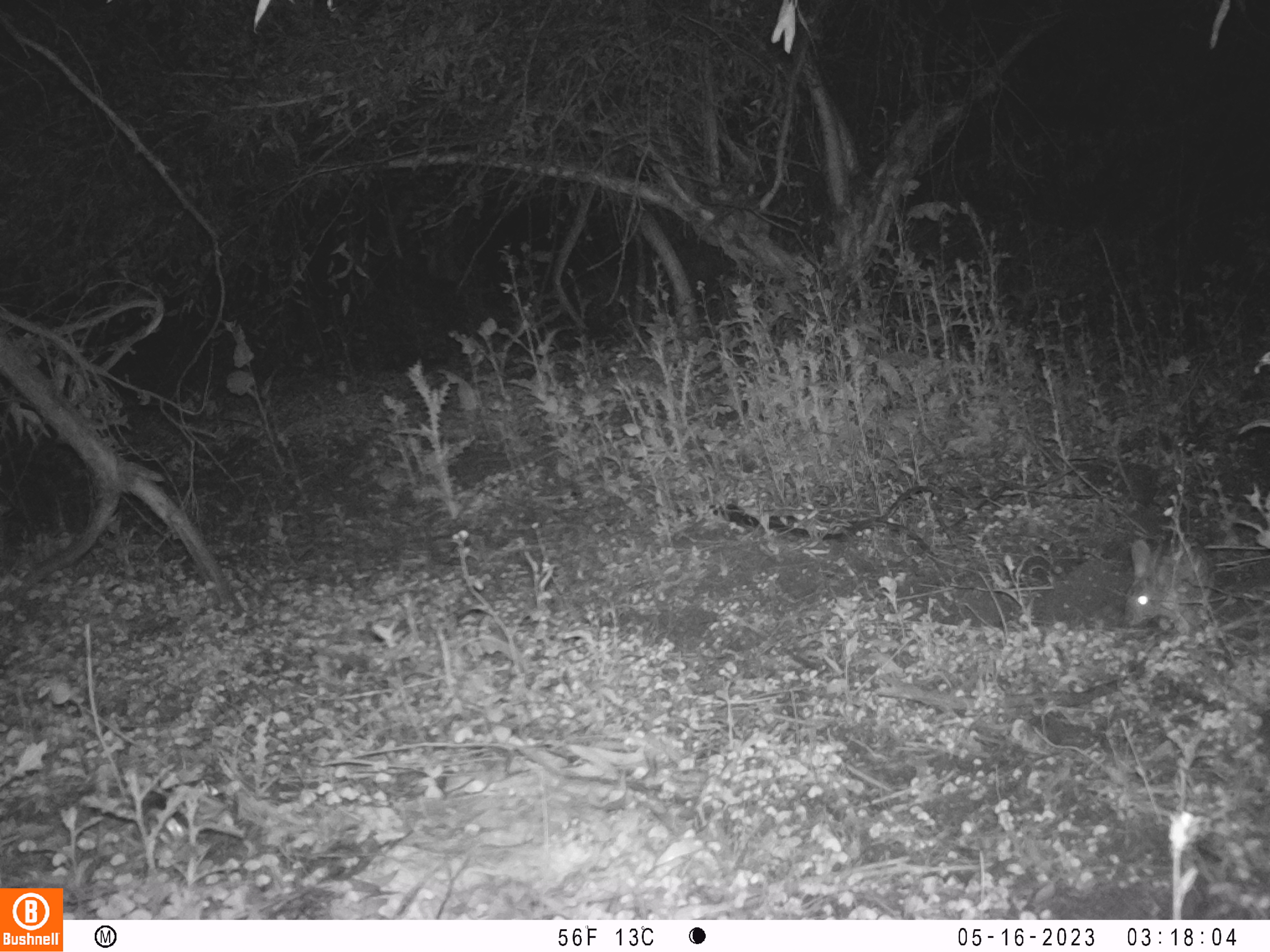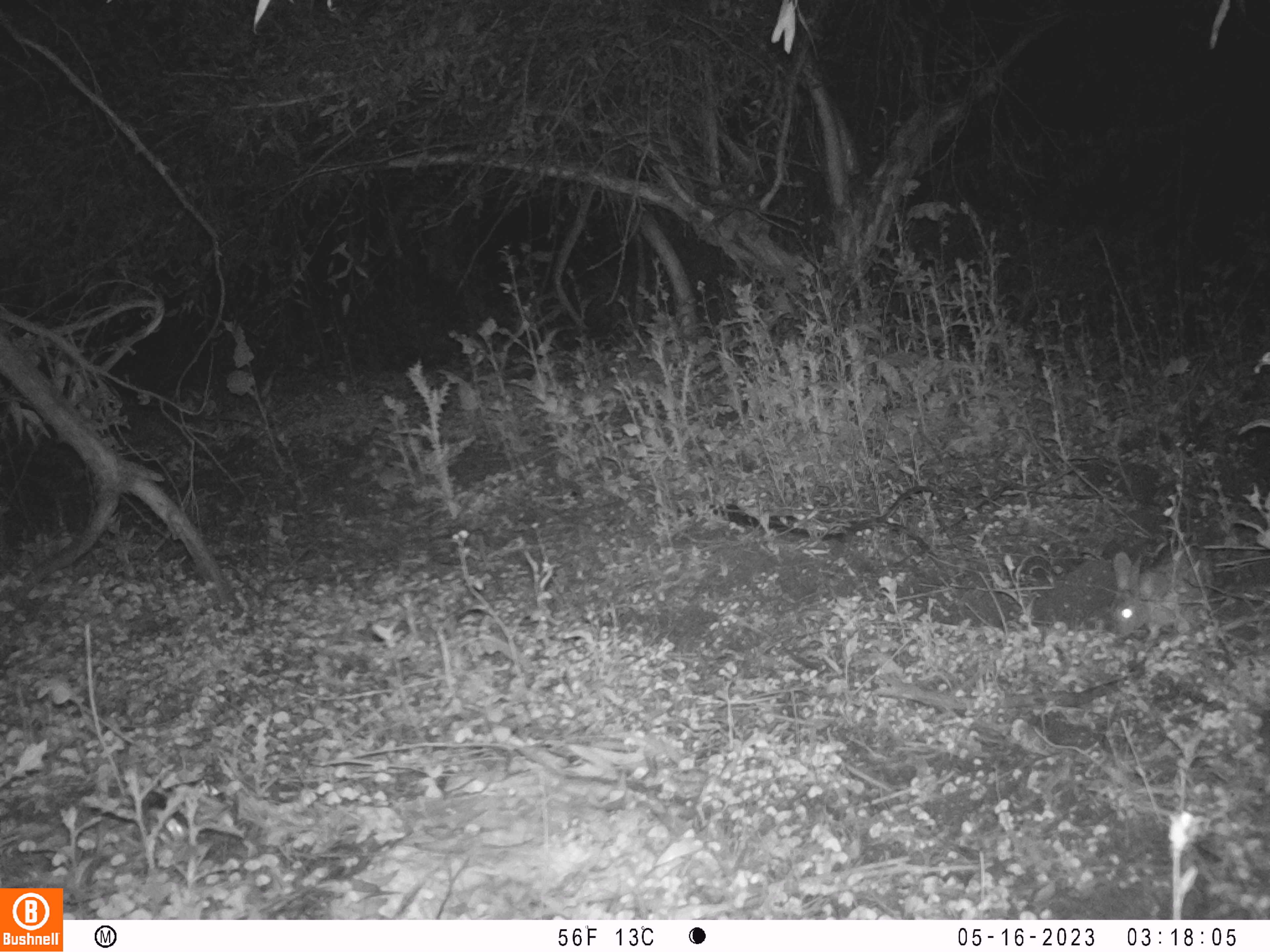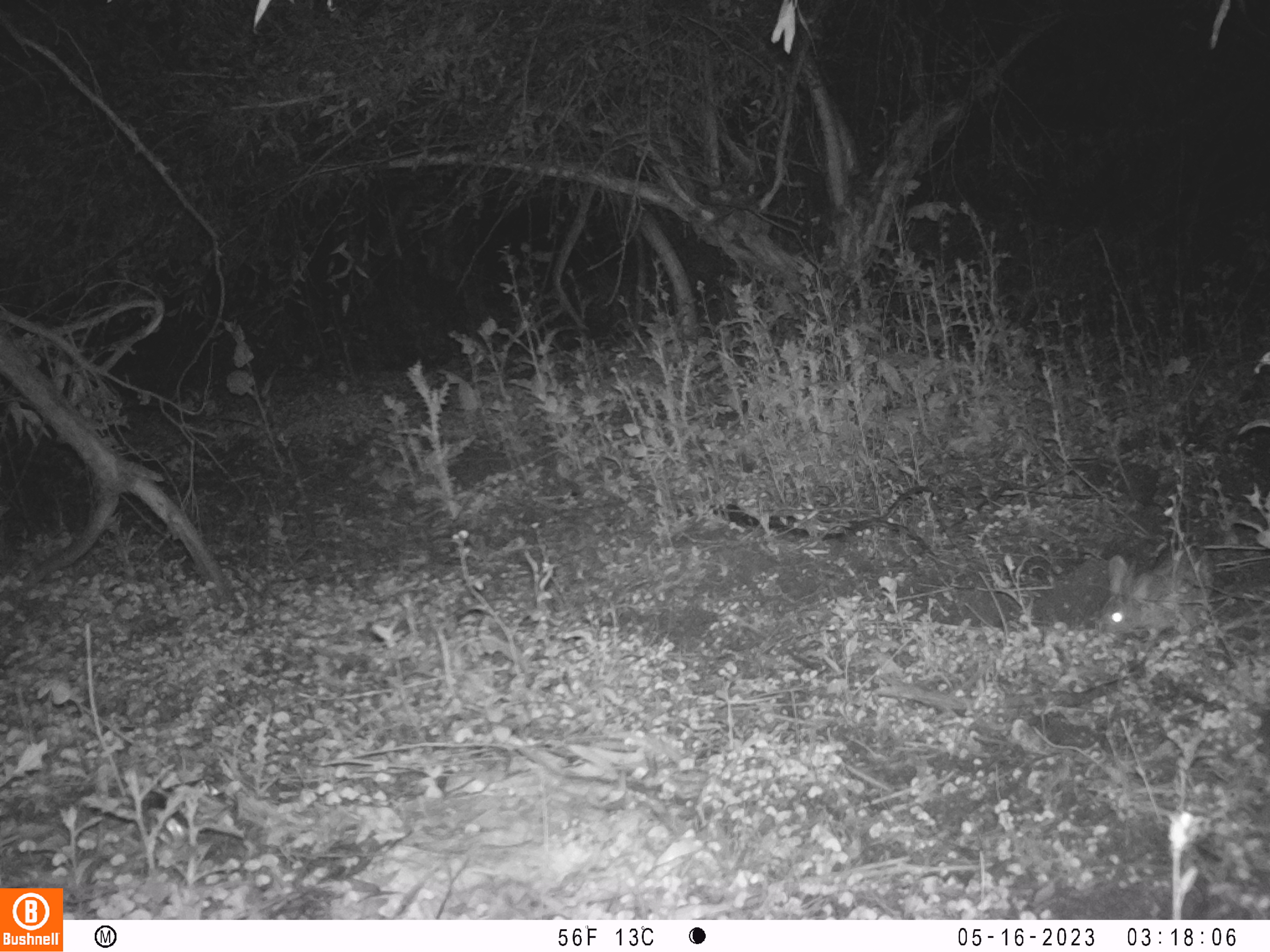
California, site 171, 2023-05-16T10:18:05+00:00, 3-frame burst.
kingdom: Animalia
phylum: Chordata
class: Mammalia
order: Lagomorpha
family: Leporidae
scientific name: Leporidae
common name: rabbit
Rabbit (Leporidae).